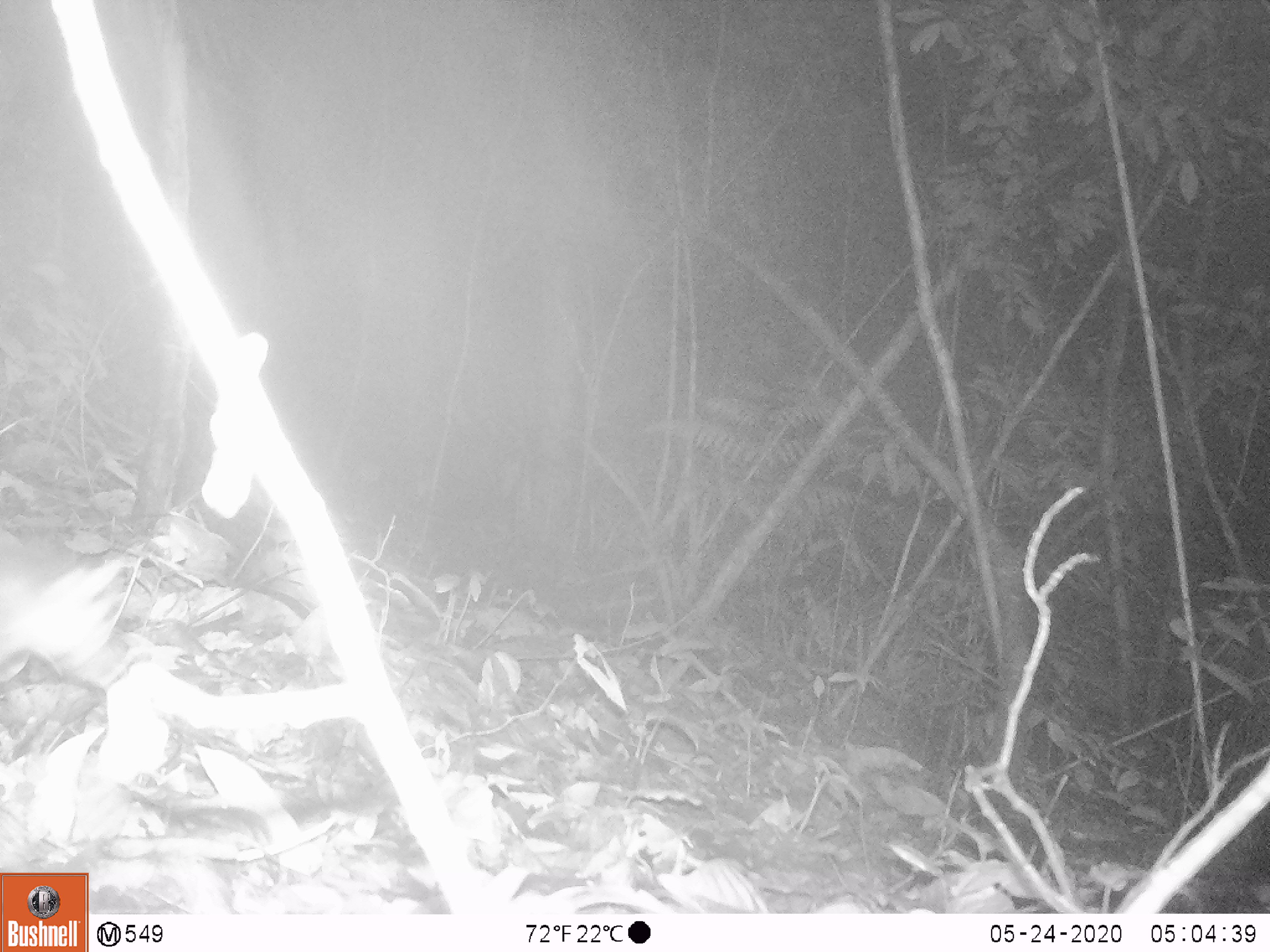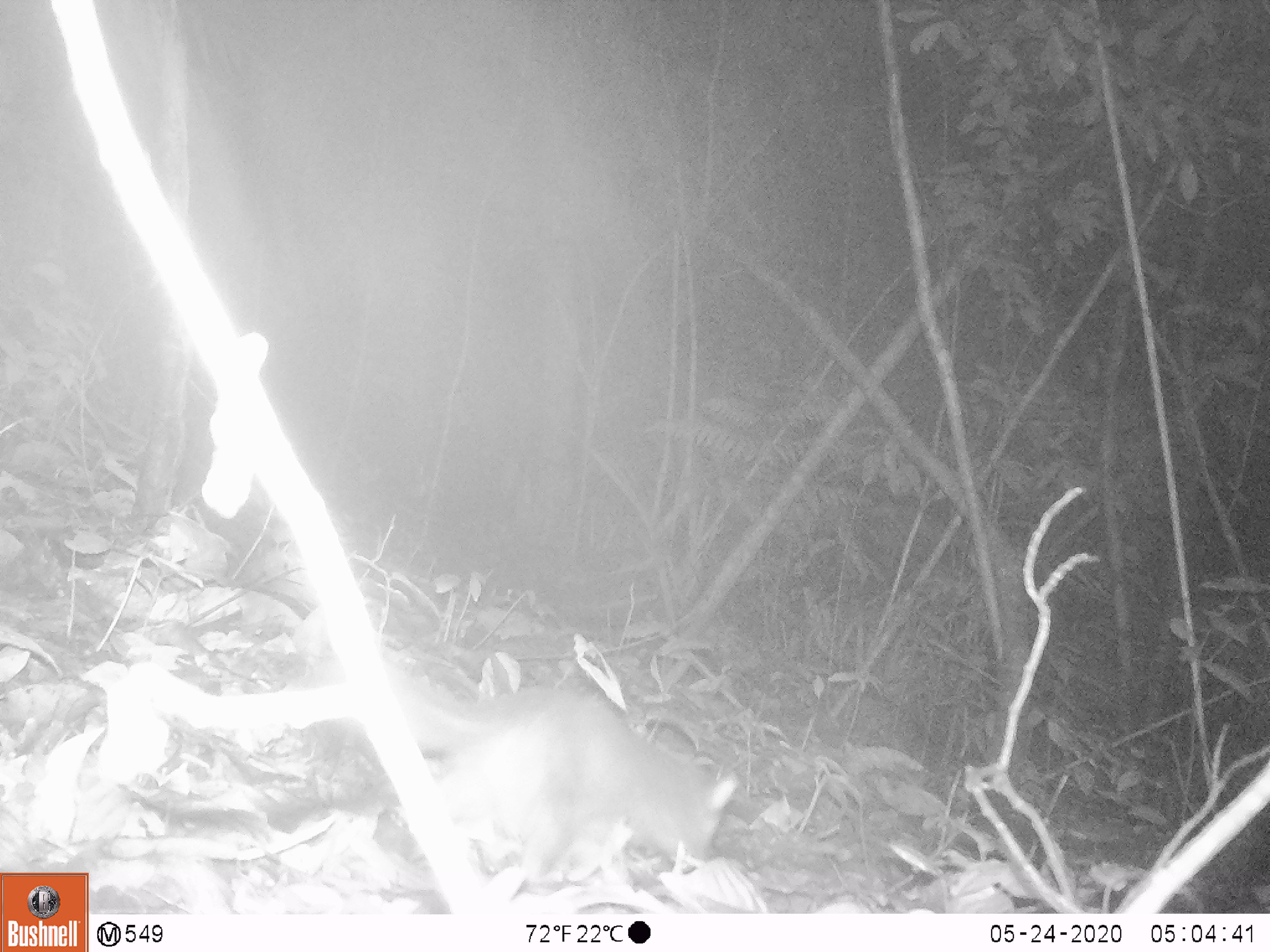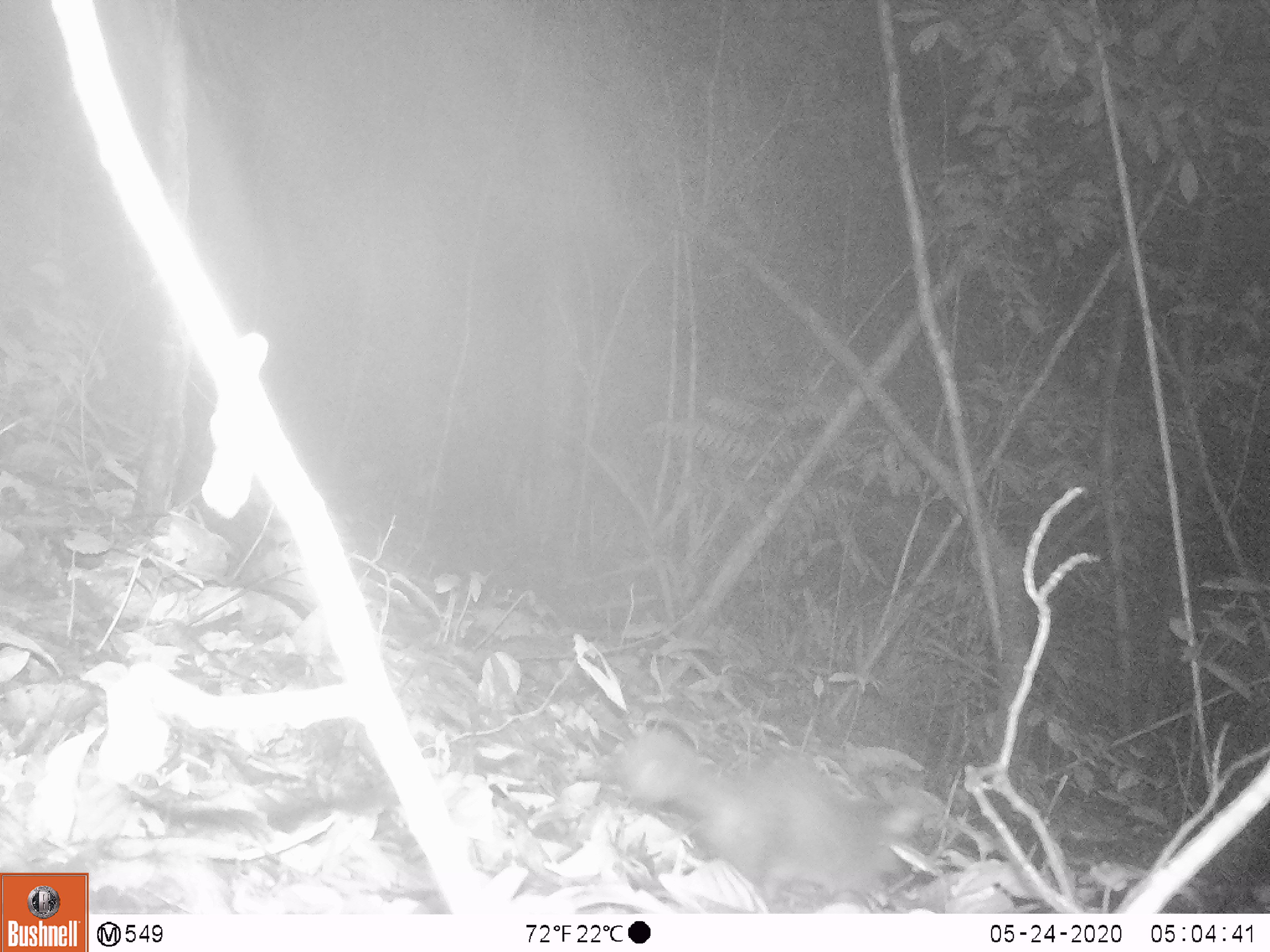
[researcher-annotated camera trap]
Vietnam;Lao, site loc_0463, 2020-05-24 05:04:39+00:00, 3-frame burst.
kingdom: Animalia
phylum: Chordata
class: Mammalia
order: Carnivora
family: Mustelidae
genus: Melogale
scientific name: Melogale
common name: ferret badger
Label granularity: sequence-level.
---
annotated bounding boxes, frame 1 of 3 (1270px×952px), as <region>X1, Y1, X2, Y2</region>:
ferret badger: <region>0, 528, 134, 667</region>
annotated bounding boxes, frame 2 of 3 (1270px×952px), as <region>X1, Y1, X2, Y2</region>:
ferret badger: <region>392, 678, 743, 898</region>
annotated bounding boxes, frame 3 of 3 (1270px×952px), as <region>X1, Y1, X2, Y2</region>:
ferret badger: <region>607, 725, 924, 907</region>